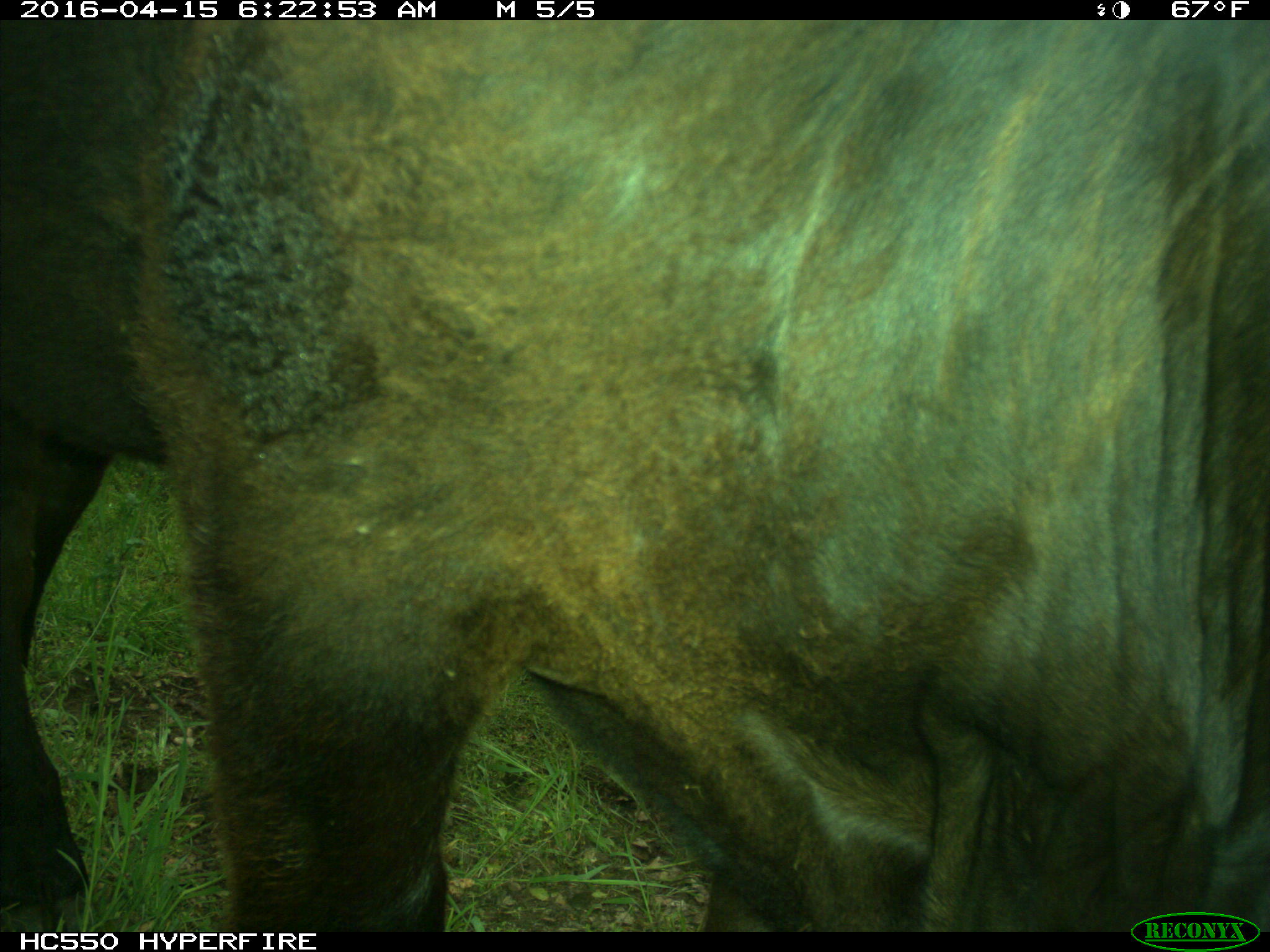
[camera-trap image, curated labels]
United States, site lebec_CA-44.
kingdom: Animalia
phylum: Chordata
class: Mammalia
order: Artiodactyla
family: Bovidae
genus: Bos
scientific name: Bos taurus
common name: domestic cow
Bos taurus (domestic cow).